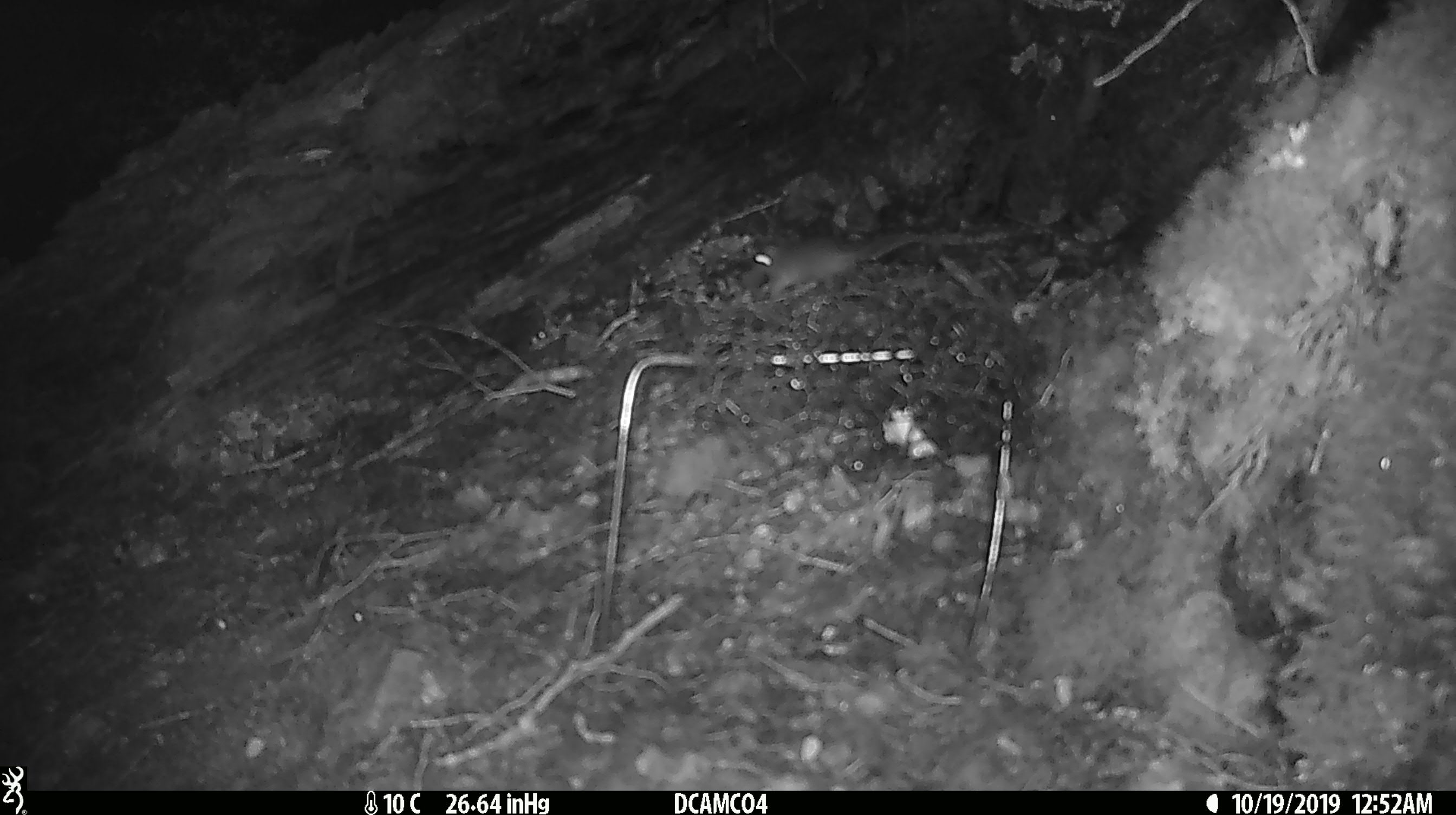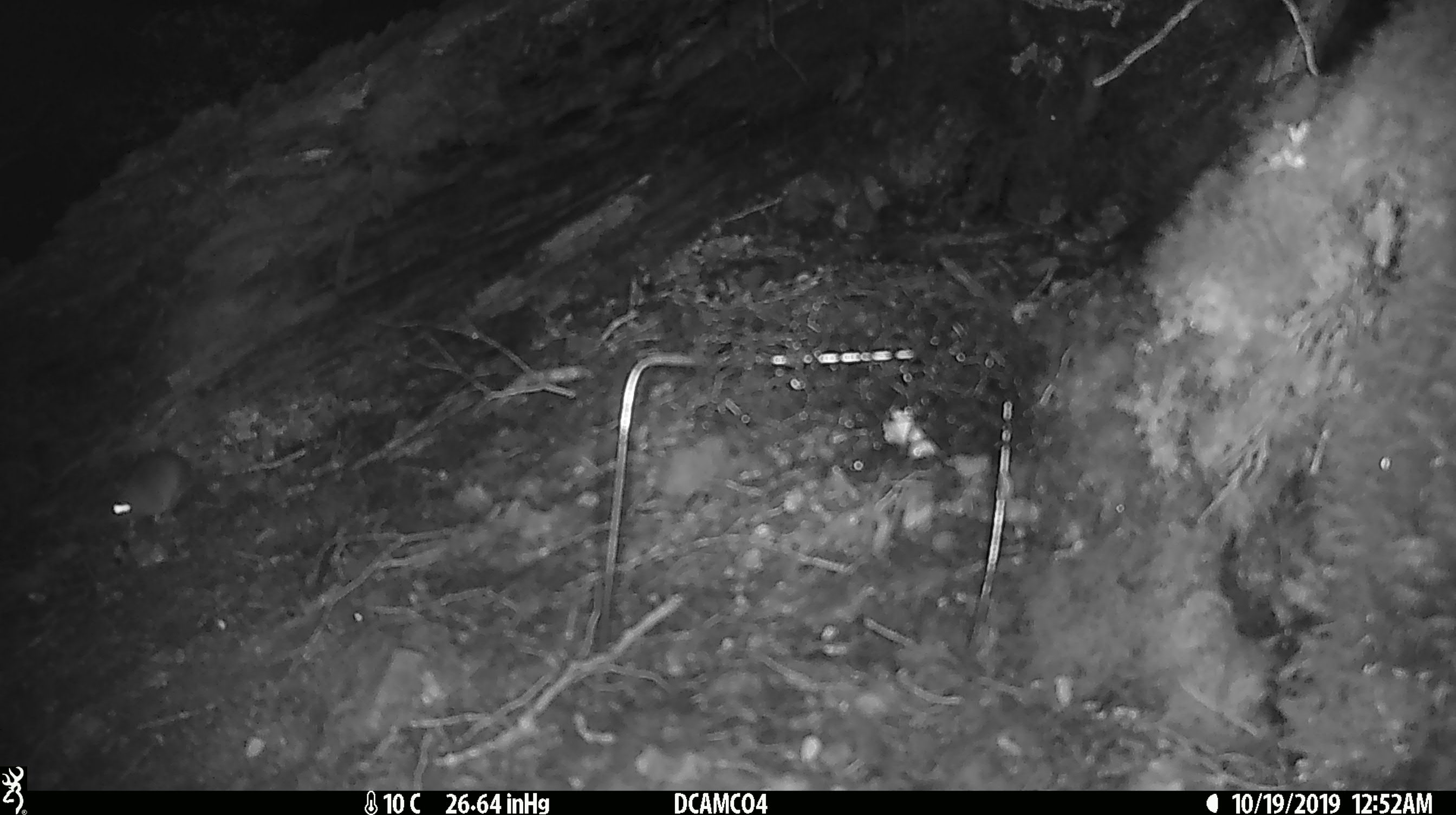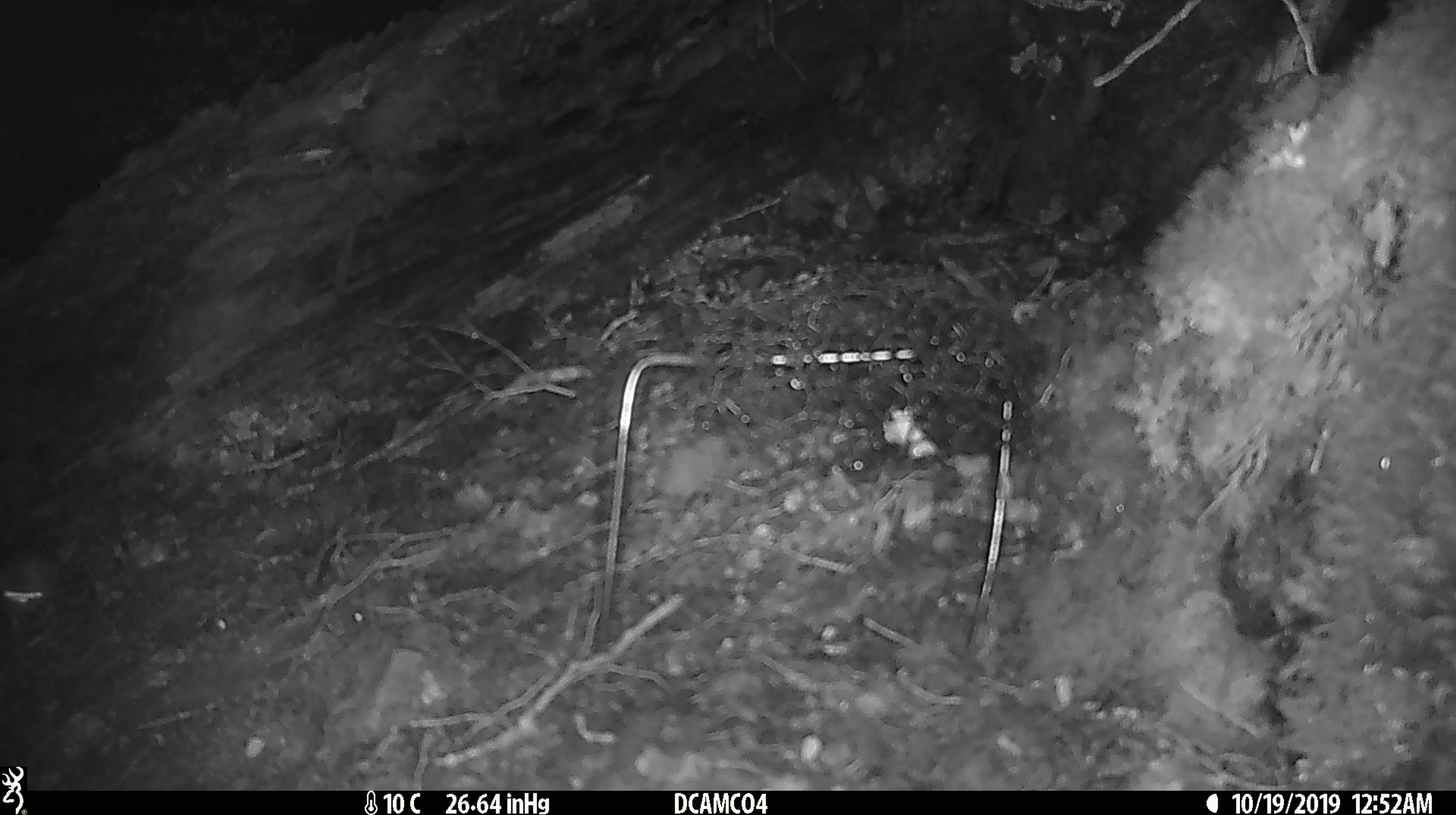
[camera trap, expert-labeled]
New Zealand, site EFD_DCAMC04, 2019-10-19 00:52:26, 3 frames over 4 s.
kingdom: Animalia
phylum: Chordata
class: Mammalia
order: Rodentia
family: Muridae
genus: Mus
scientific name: Mus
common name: mouse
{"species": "mouse (Mus)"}